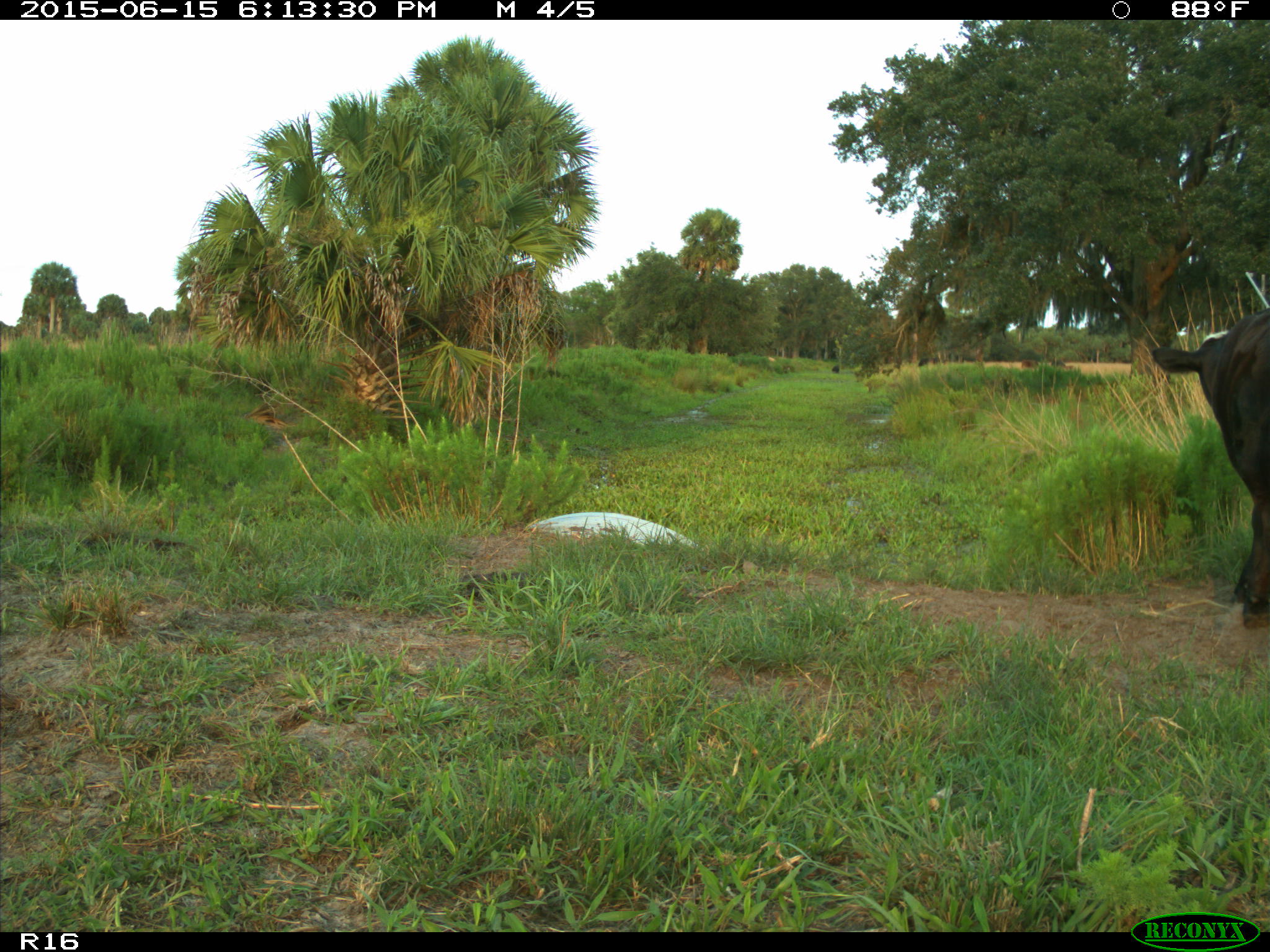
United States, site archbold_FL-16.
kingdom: Animalia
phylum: Chordata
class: Mammalia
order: Artiodactyla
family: Bovidae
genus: Bos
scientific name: Bos taurus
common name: domestic cow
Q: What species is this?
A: Bos taurus (domestic cow).